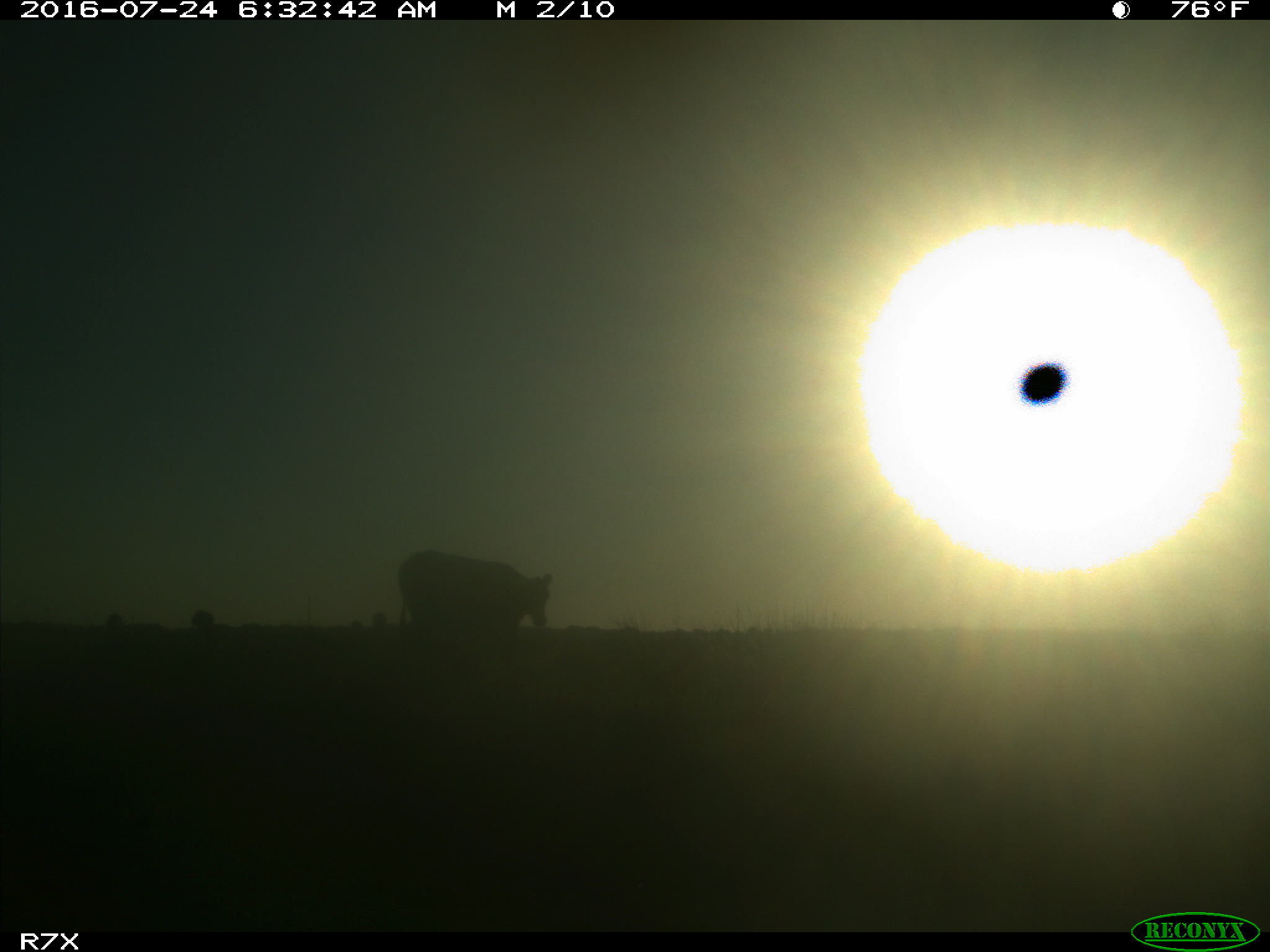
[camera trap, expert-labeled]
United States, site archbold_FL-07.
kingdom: Animalia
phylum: Chordata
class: Mammalia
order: Artiodactyla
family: Bovidae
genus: Bos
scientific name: Bos taurus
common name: domestic cow